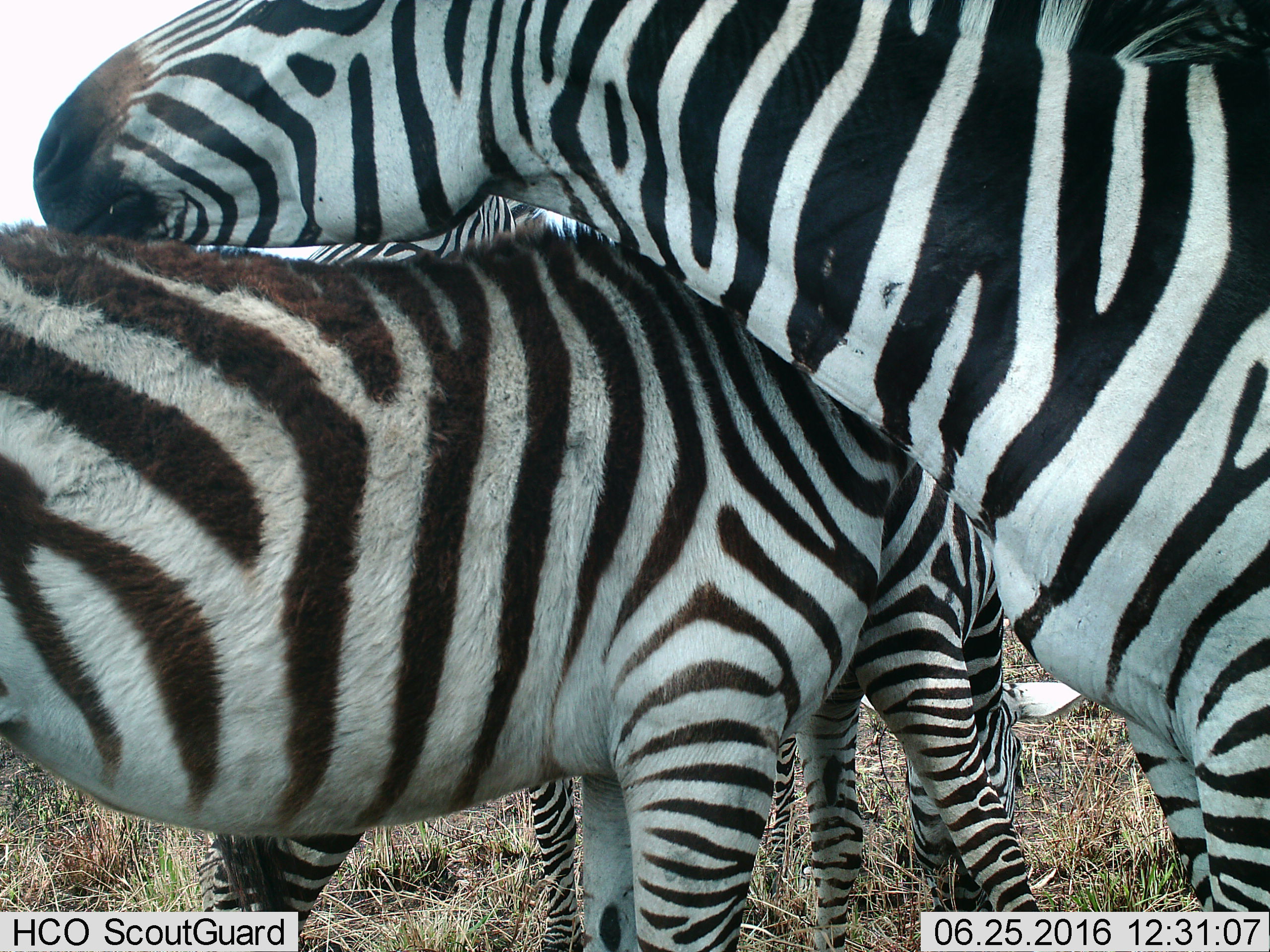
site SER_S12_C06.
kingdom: Animalia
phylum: Chordata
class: Mammalia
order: Perissodactyla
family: Equidae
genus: Equus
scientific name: Equus quagga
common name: plains zebra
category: zebraplains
Zebraplains (plains zebra) (Equus quagga), count 3. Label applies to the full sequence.